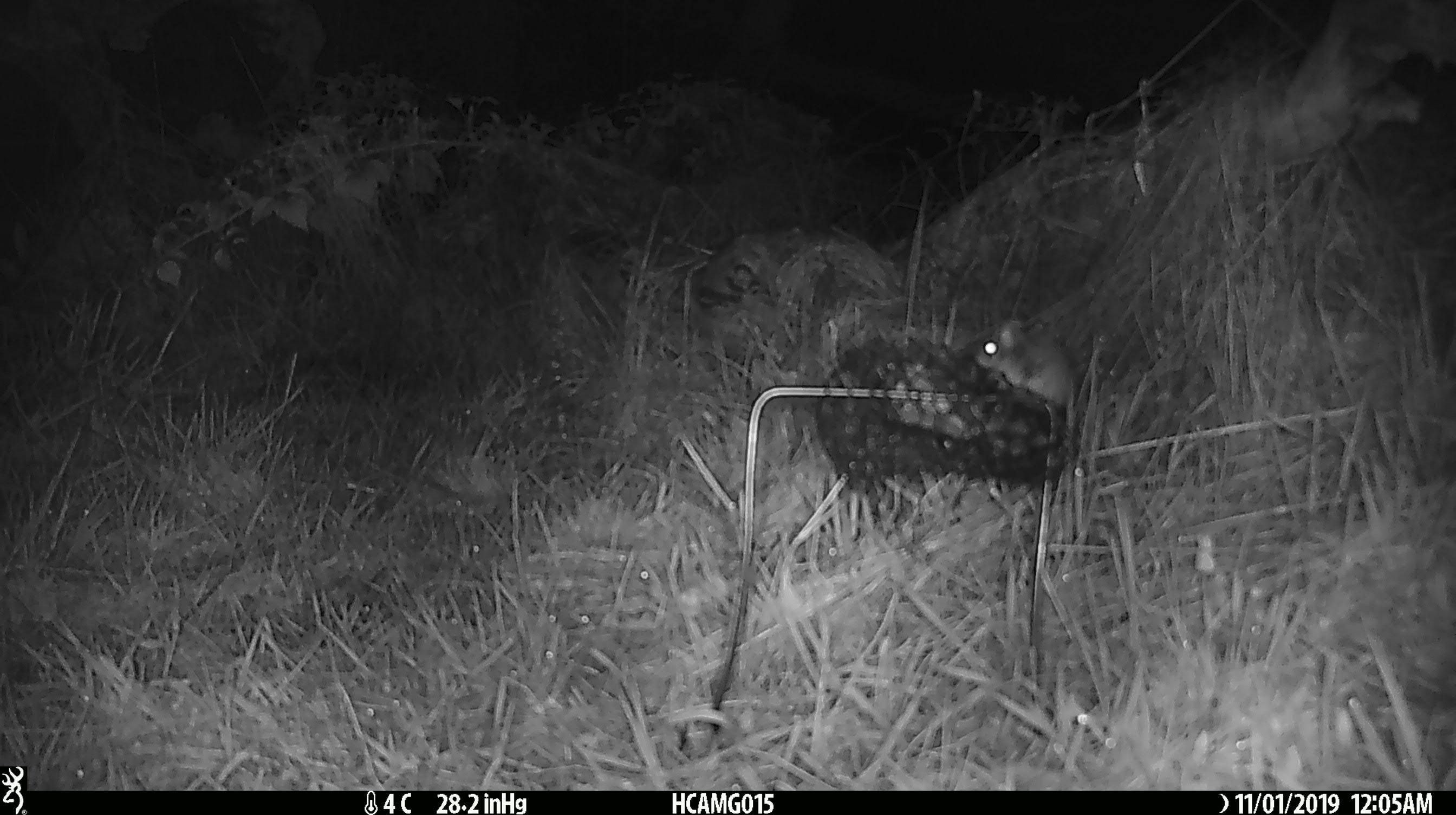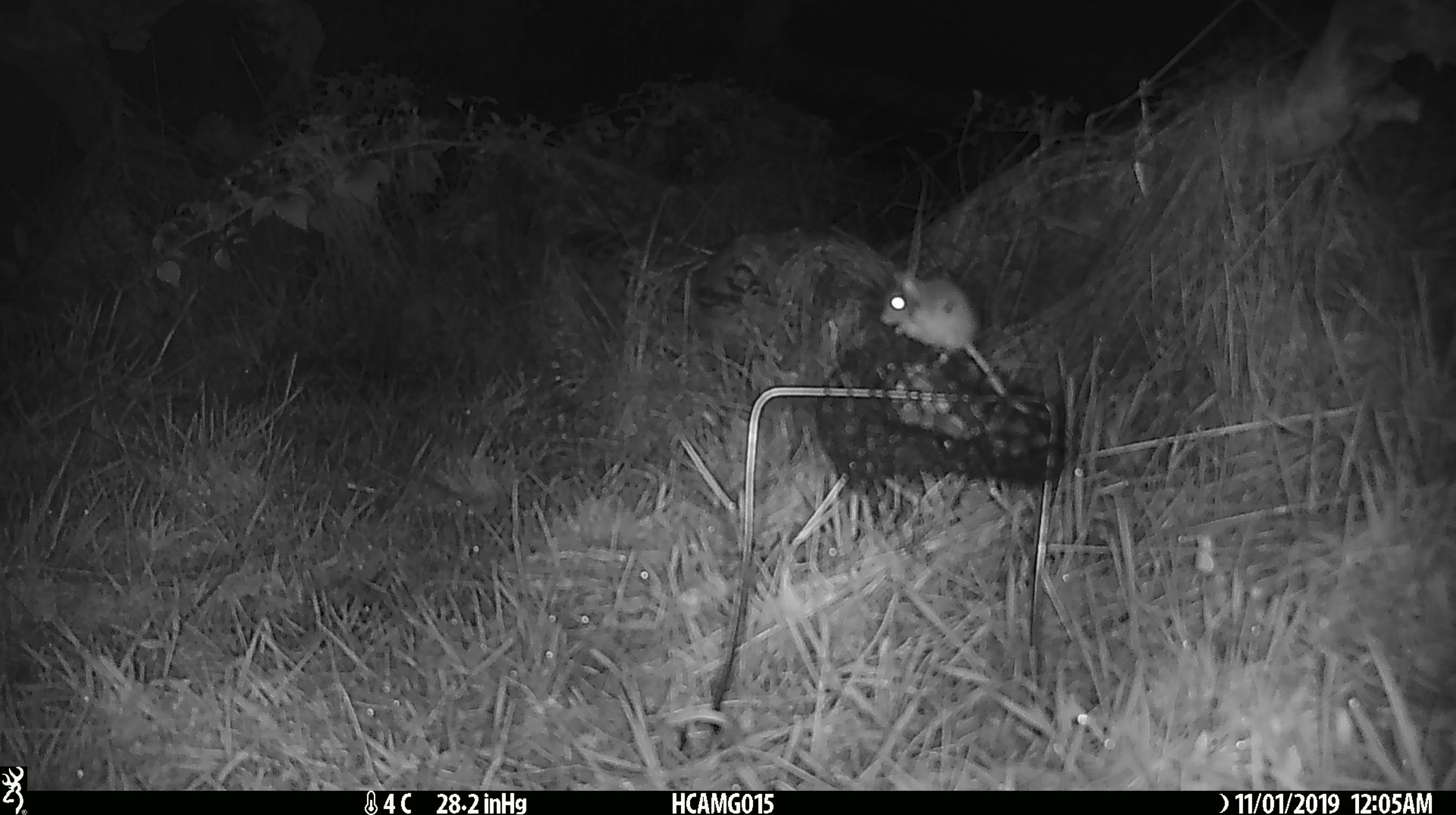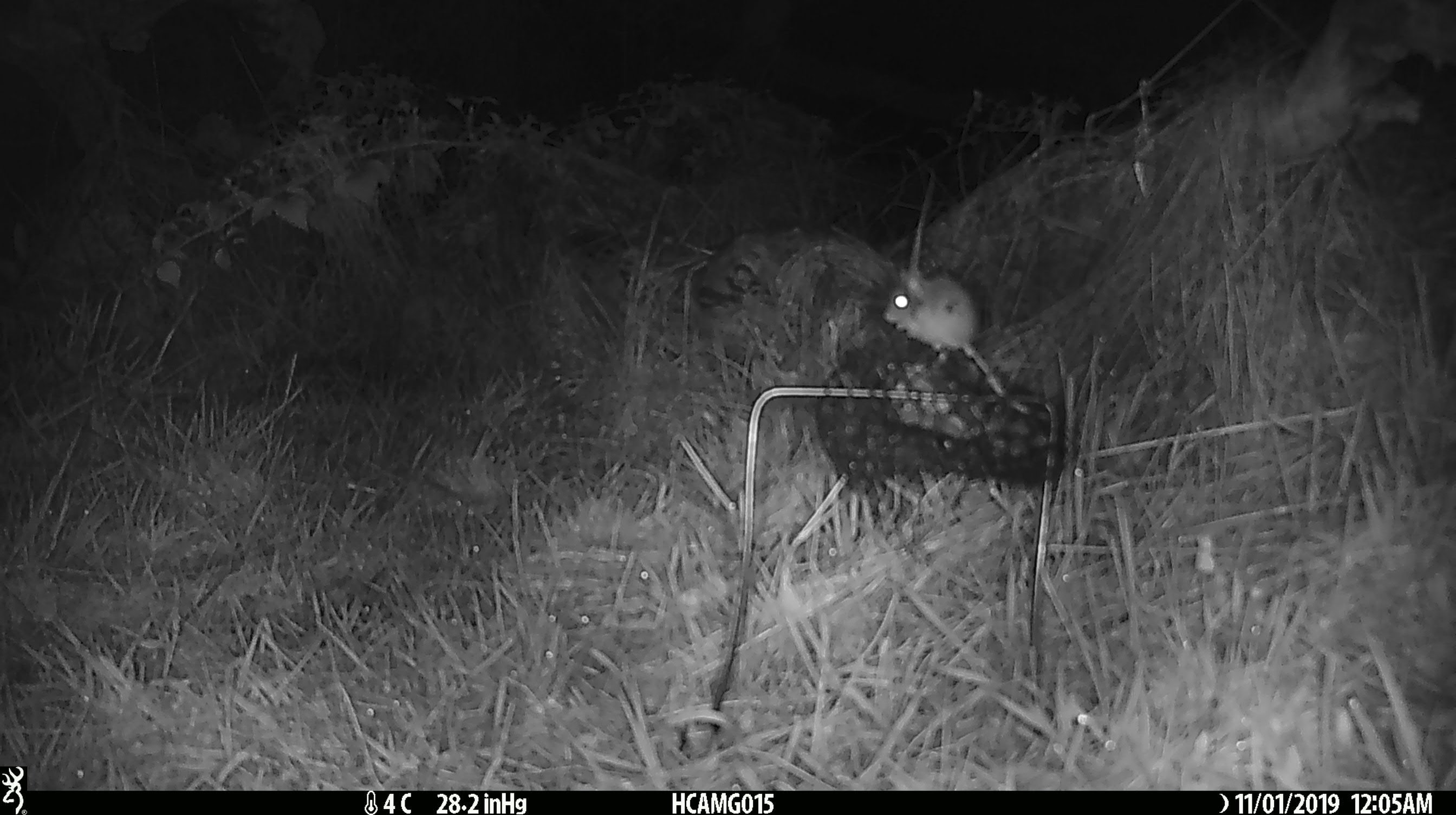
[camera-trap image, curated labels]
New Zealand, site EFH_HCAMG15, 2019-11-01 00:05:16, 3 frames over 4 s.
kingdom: Animalia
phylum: Chordata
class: Mammalia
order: Rodentia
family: Muridae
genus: Mus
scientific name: Mus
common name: mouse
Mouse (Mus).